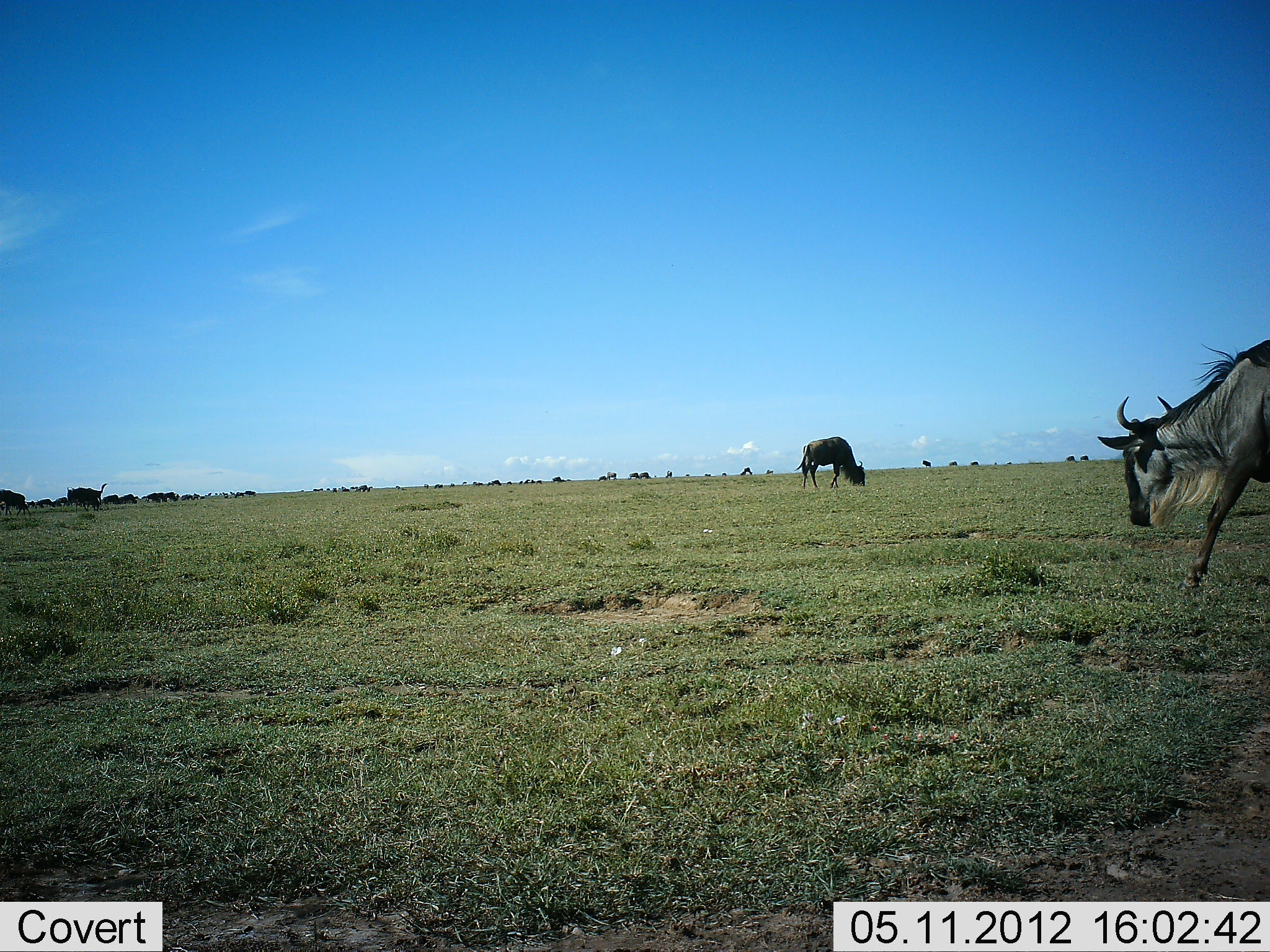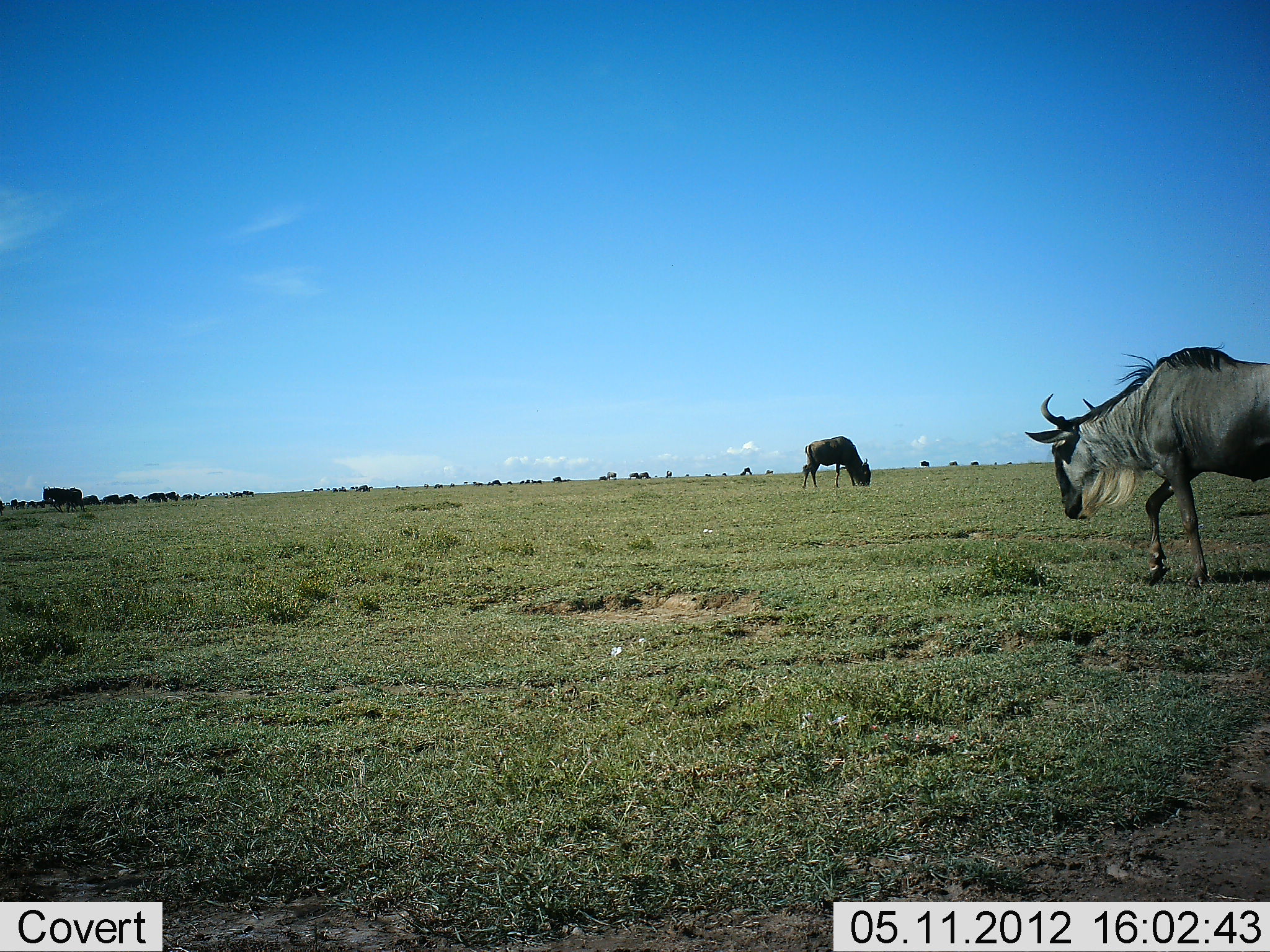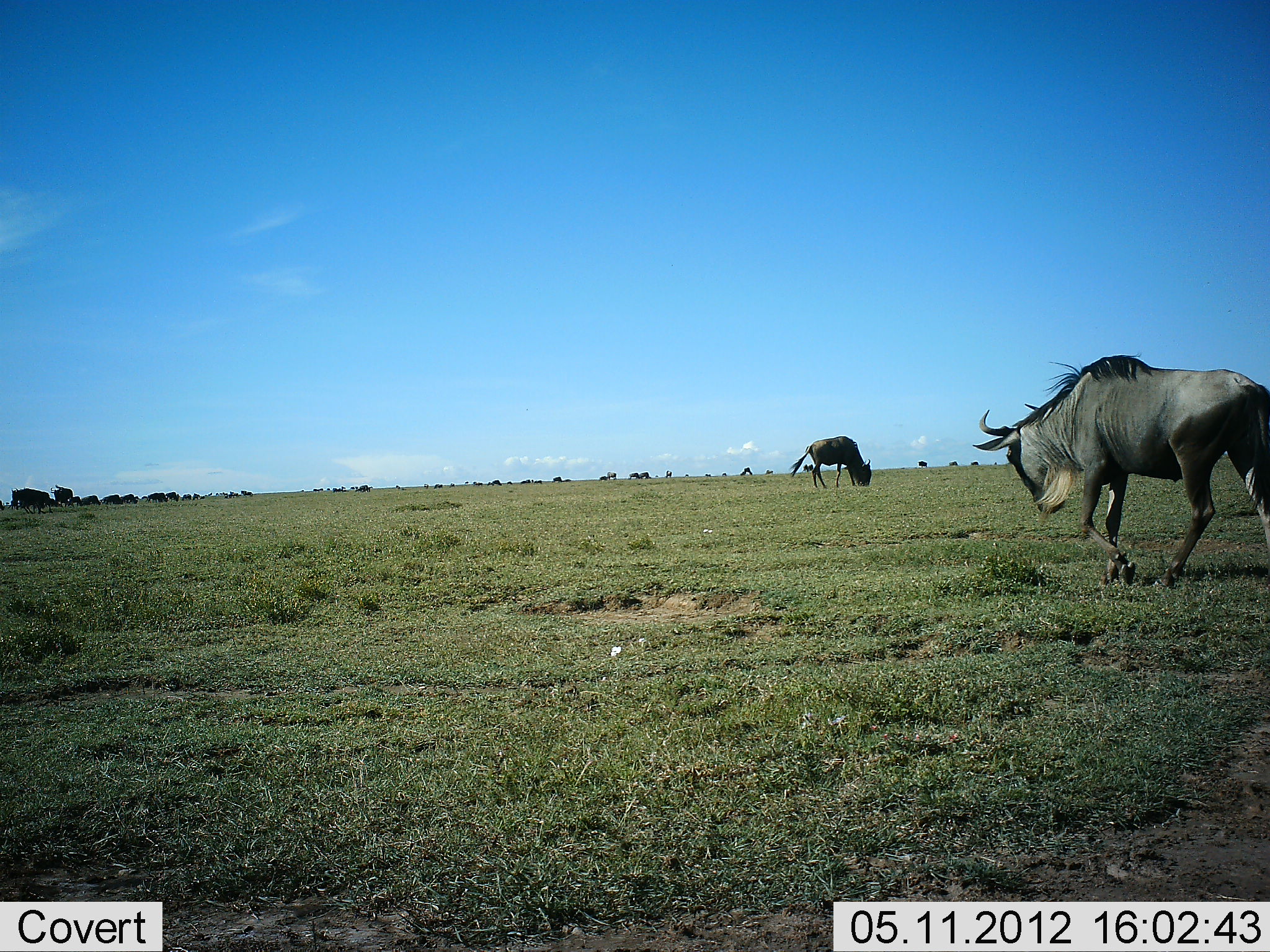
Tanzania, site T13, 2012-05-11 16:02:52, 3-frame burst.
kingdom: Animalia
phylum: Chordata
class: Mammalia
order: Artiodactyla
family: Bovidae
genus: Connochaetes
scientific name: Connochaetes taurinus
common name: blue wildebeest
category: wildebeest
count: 11-50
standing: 60%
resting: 20%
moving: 90%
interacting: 20%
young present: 0%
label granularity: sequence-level